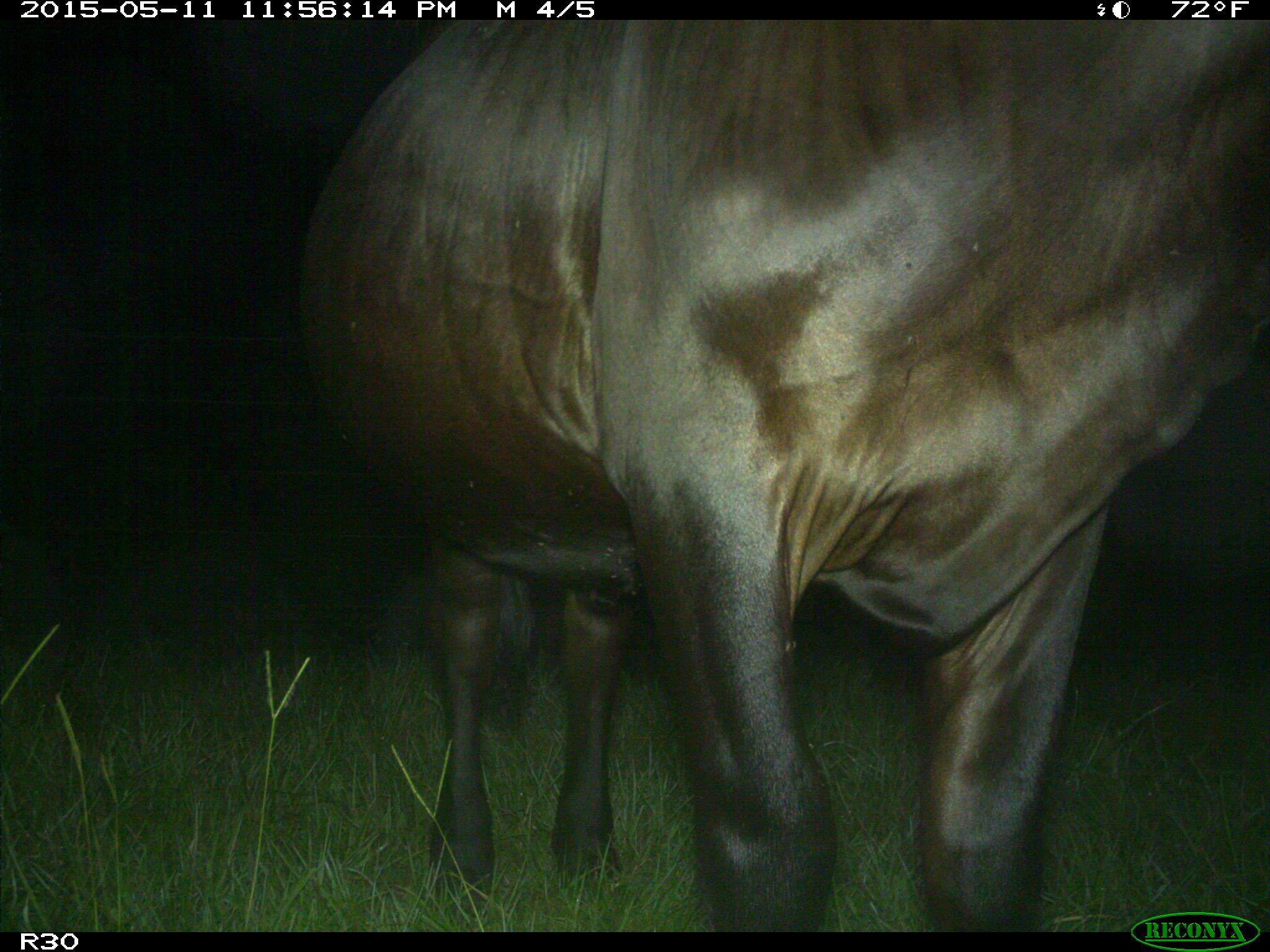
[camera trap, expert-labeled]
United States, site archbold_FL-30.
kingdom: Animalia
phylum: Chordata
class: Mammalia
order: Artiodactyla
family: Bovidae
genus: Bos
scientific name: Bos taurus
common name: domestic cow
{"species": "Bos taurus (domestic cow)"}